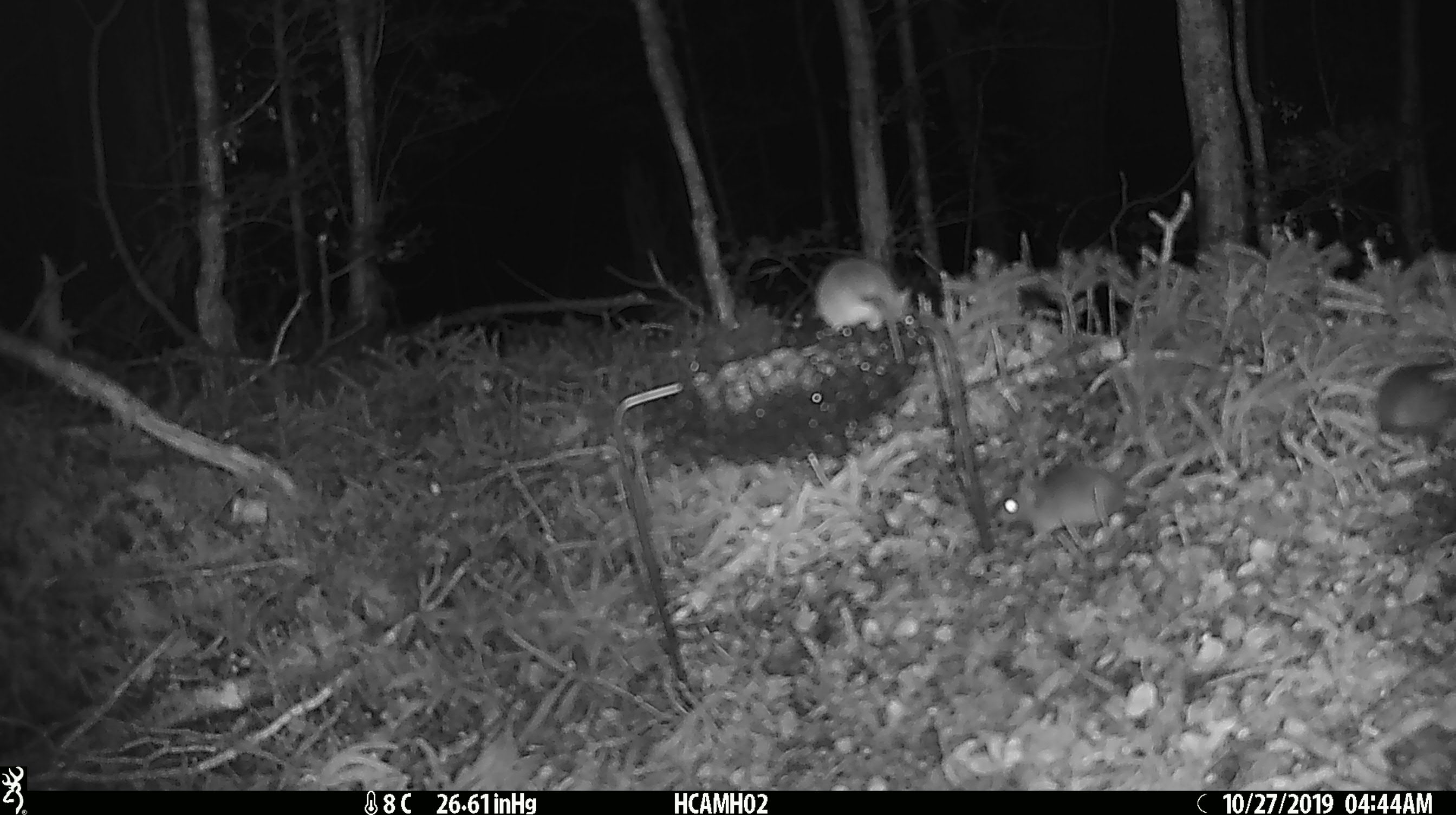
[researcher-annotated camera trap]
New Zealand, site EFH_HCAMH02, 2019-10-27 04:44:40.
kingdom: Animalia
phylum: Chordata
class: Mammalia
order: Rodentia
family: Muridae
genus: Mus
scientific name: Mus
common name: mouse